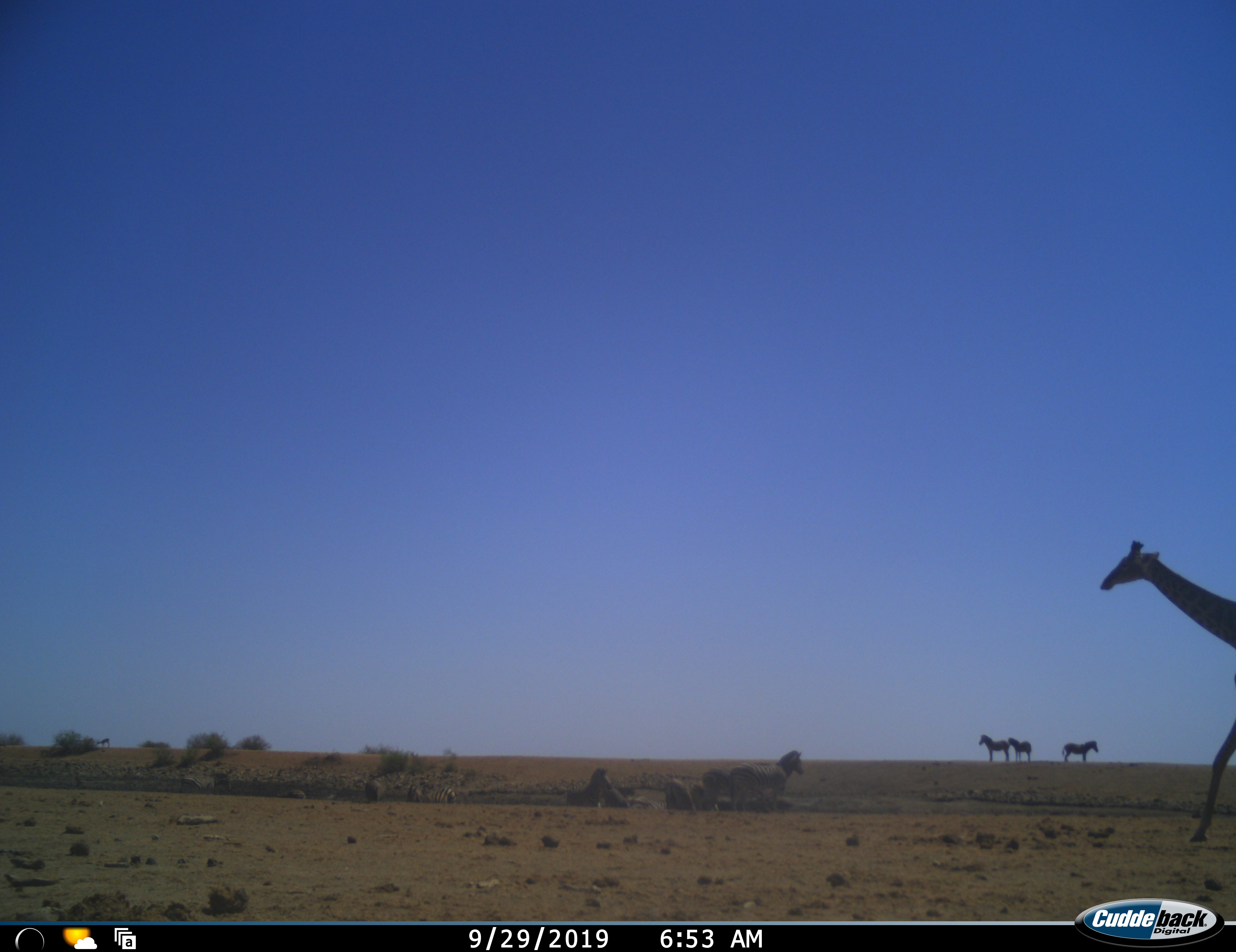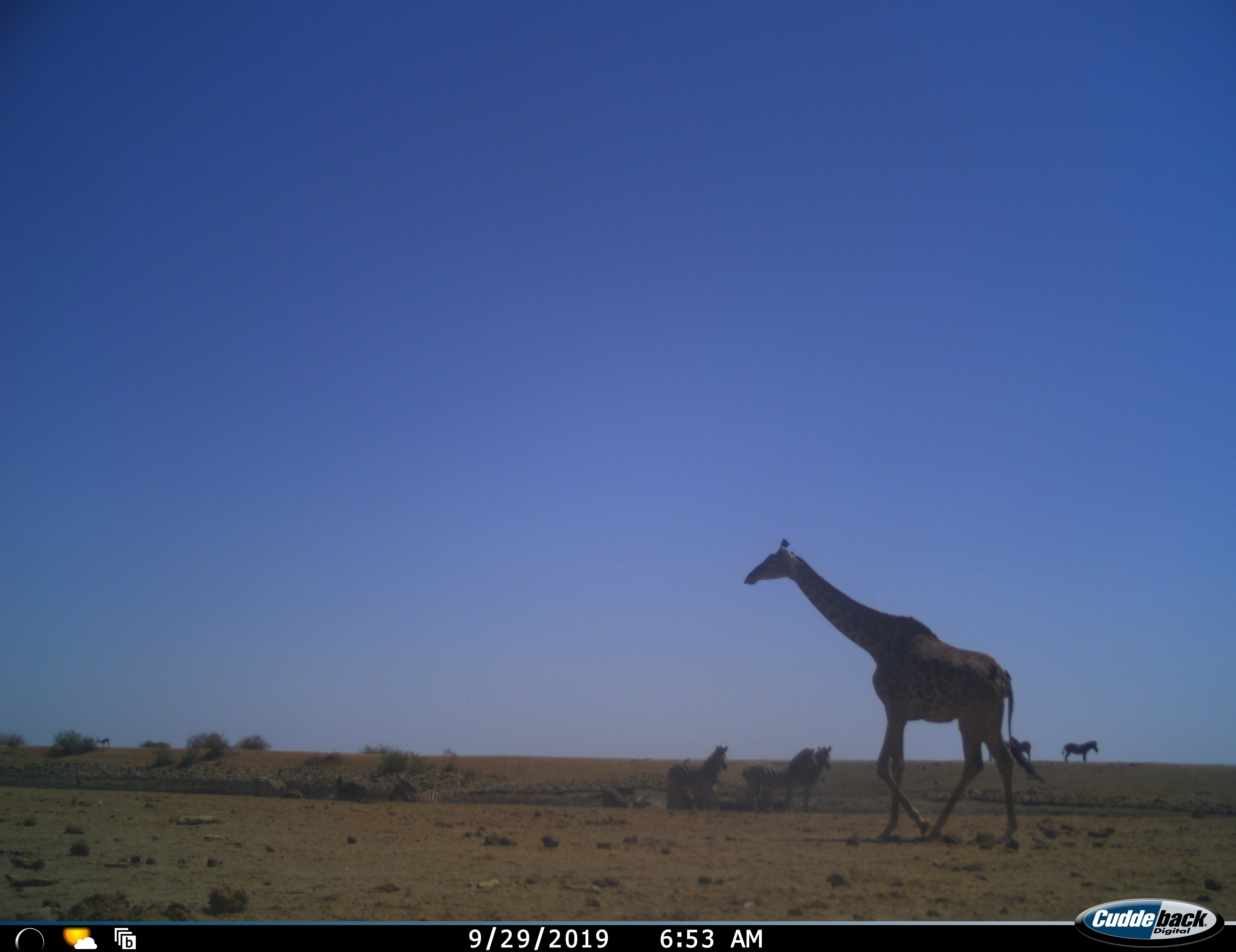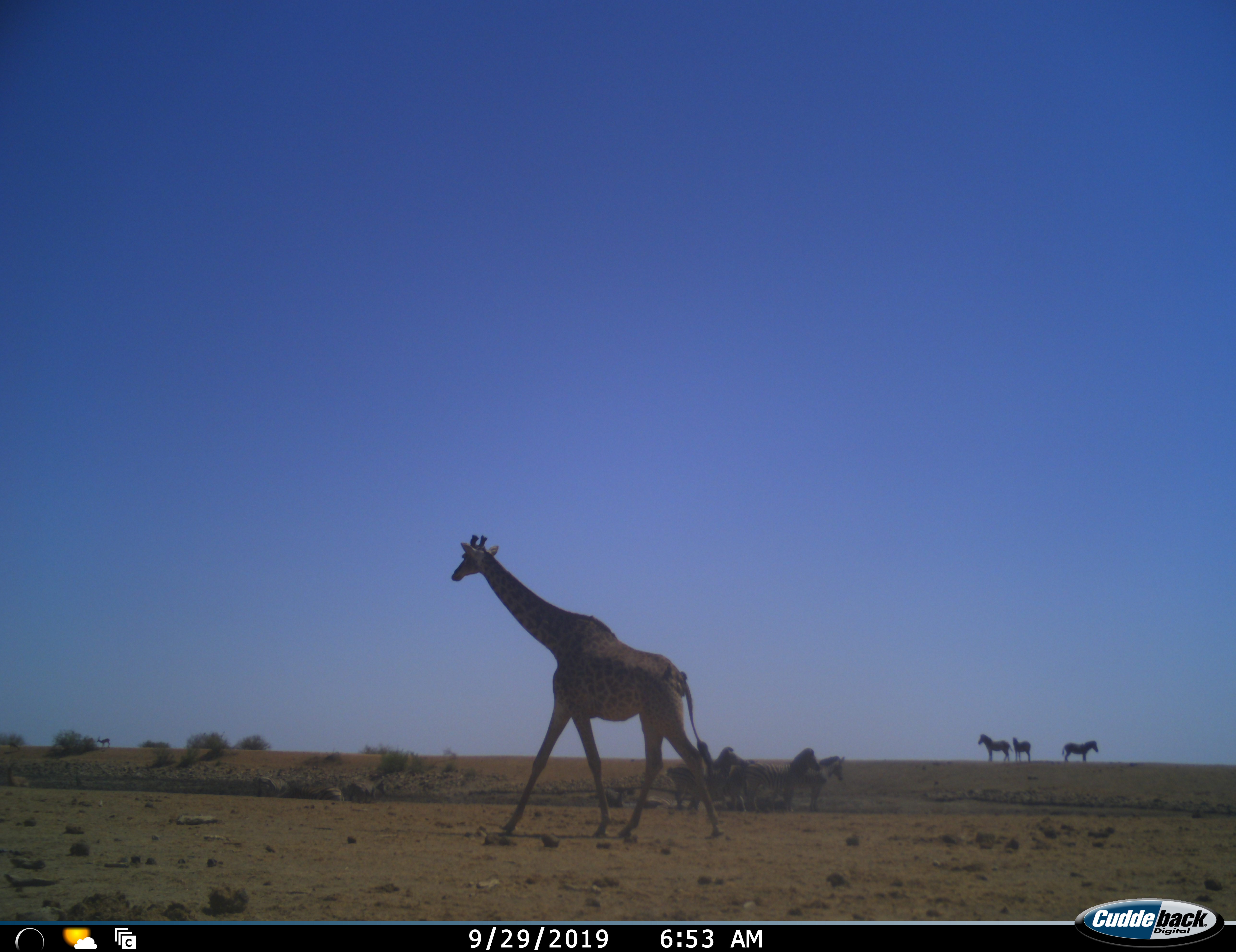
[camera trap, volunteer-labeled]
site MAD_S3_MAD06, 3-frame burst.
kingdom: Animalia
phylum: Chordata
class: Mammalia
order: Artiodactyla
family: Giraffidae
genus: Giraffa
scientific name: Giraffa camelopardalis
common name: giraffe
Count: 1.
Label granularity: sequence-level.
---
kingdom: Animalia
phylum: Chordata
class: Mammalia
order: Perissodactyla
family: Equidae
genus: Equus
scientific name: Equus quagga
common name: plains zebra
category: zebraplains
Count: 11-50.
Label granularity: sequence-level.